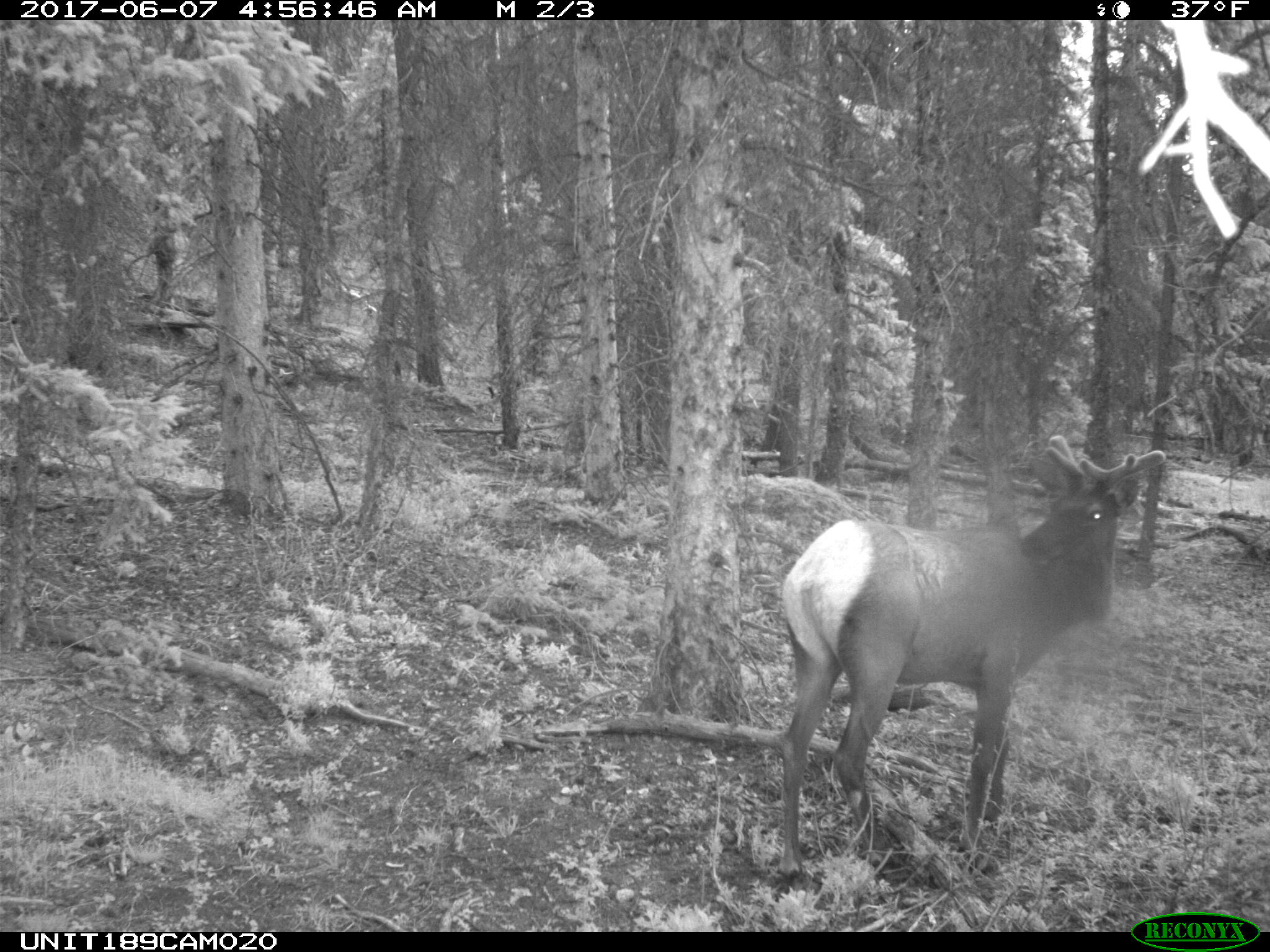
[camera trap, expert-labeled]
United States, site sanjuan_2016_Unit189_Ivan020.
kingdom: Animalia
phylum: Chordata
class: Mammalia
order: Artiodactyla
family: Cervidae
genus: Cervus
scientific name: Cervus elaphus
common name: red deer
Cervus elaphus (red deer).